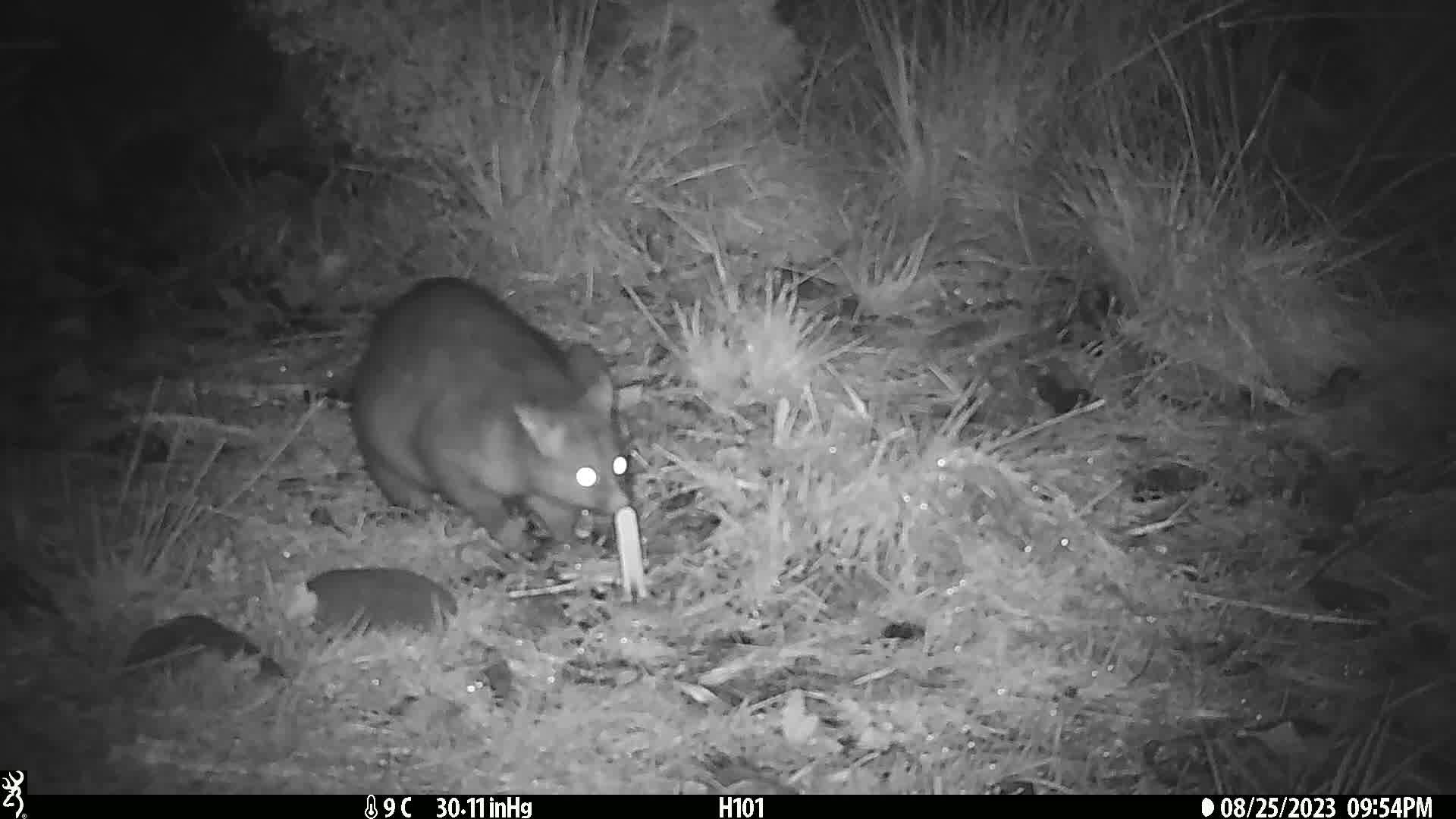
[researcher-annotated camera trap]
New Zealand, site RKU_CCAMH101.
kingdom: Animalia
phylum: Chordata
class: Mammalia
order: Diprotodontia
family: Phalangeridae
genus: Trichosurus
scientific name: Trichosurus vulpecula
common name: common brushtail possum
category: possum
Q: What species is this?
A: Possum (common brushtail possum) (Trichosurus vulpecula).